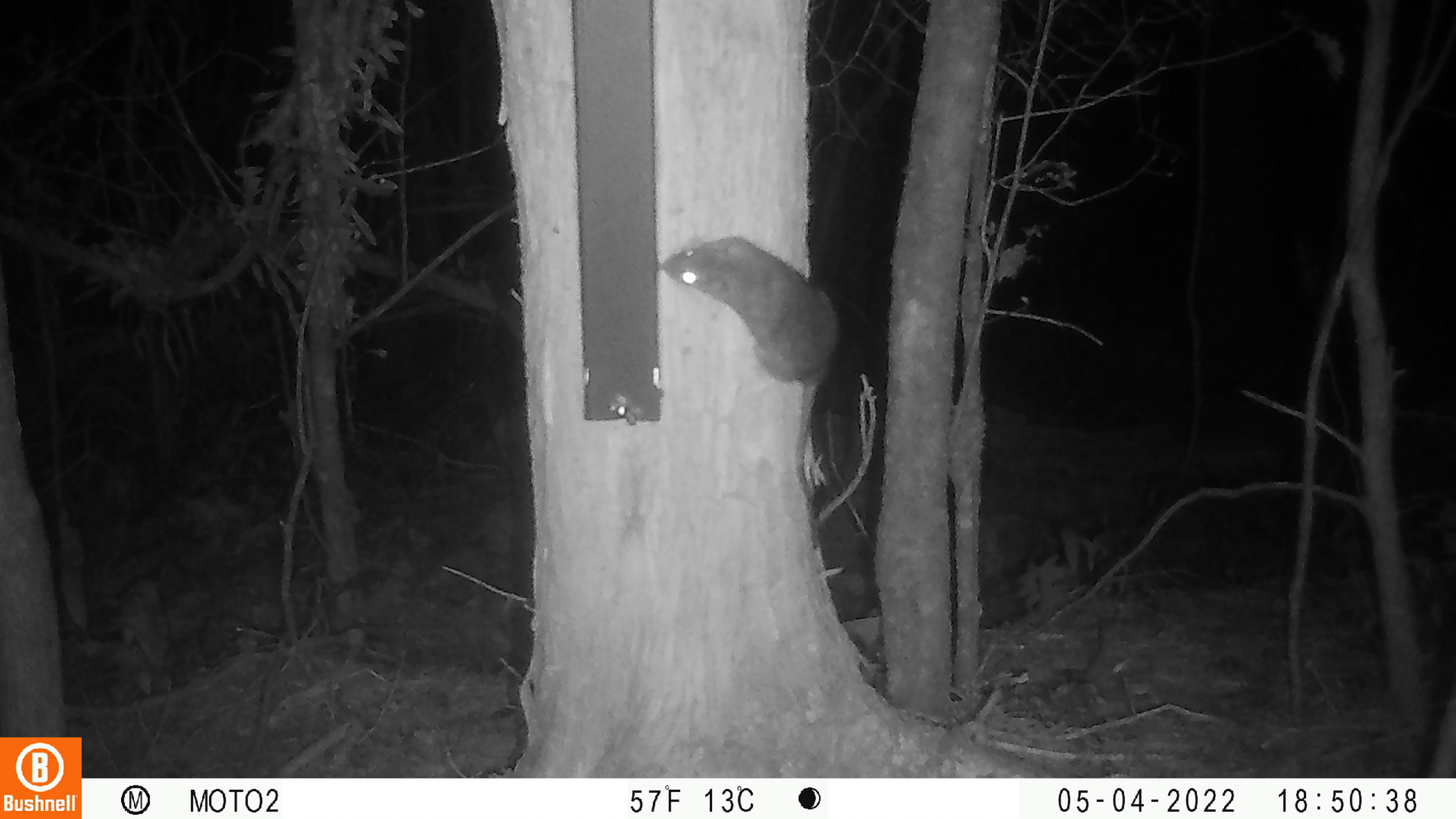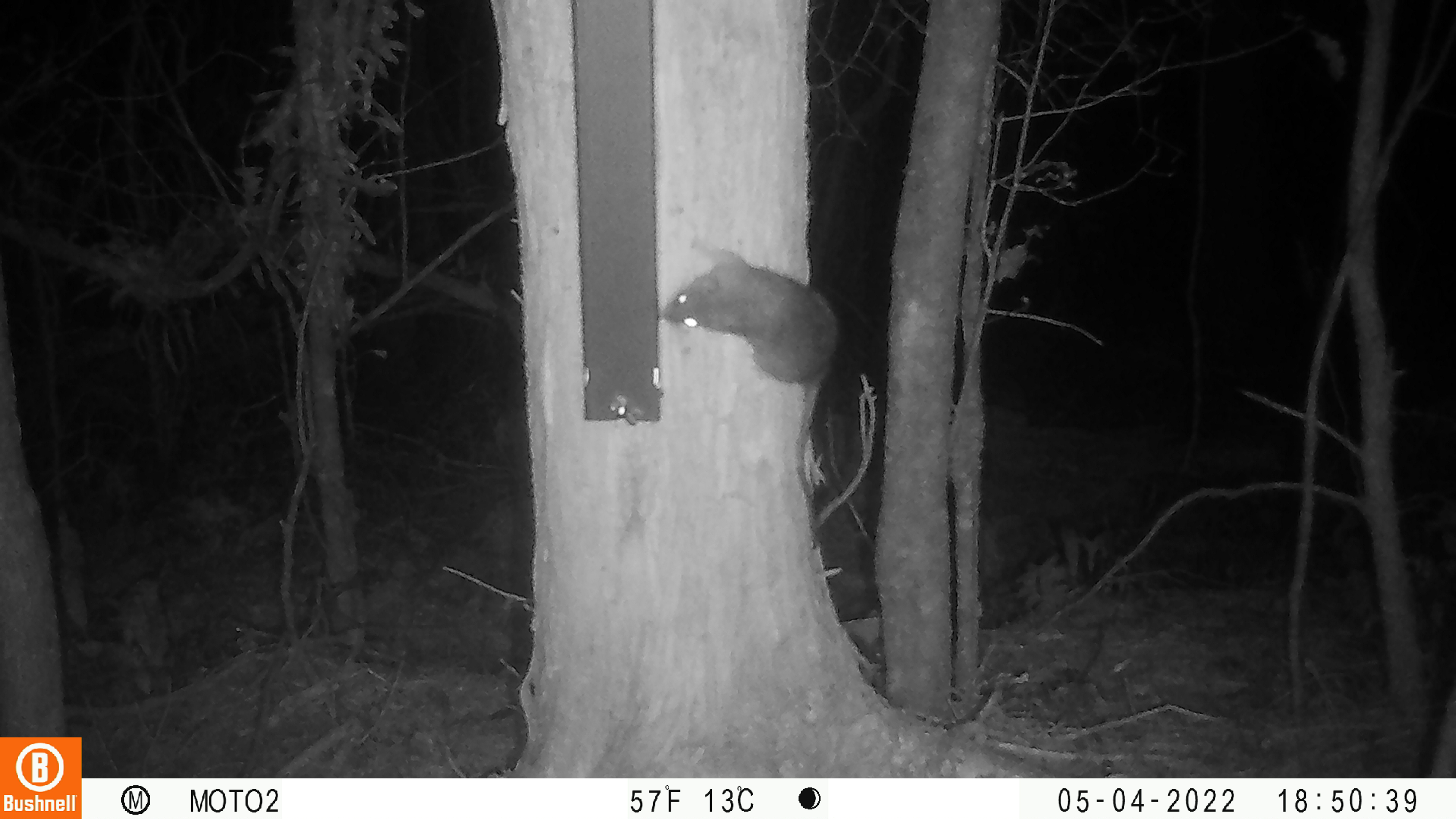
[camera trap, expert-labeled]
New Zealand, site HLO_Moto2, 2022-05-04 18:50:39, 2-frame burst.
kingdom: Animalia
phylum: Chordata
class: Mammalia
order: Rodentia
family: Muridae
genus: Rattus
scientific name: Rattus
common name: rat